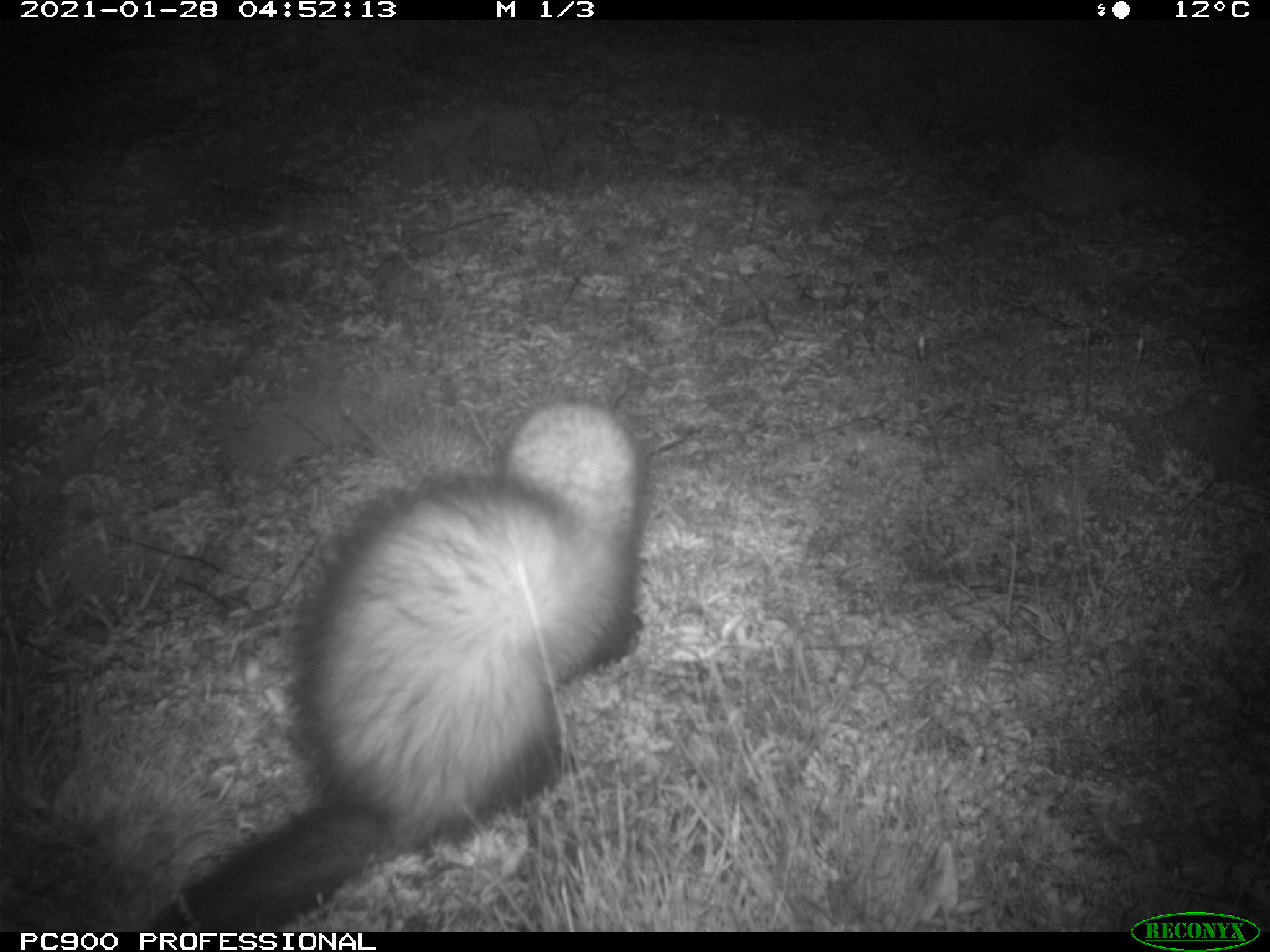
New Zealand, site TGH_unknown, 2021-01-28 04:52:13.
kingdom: Animalia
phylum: Chordata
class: Mammalia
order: Carnivora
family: Mustelidae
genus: Mustela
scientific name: Mustela furo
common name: ferret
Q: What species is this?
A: Ferret (Mustela furo).